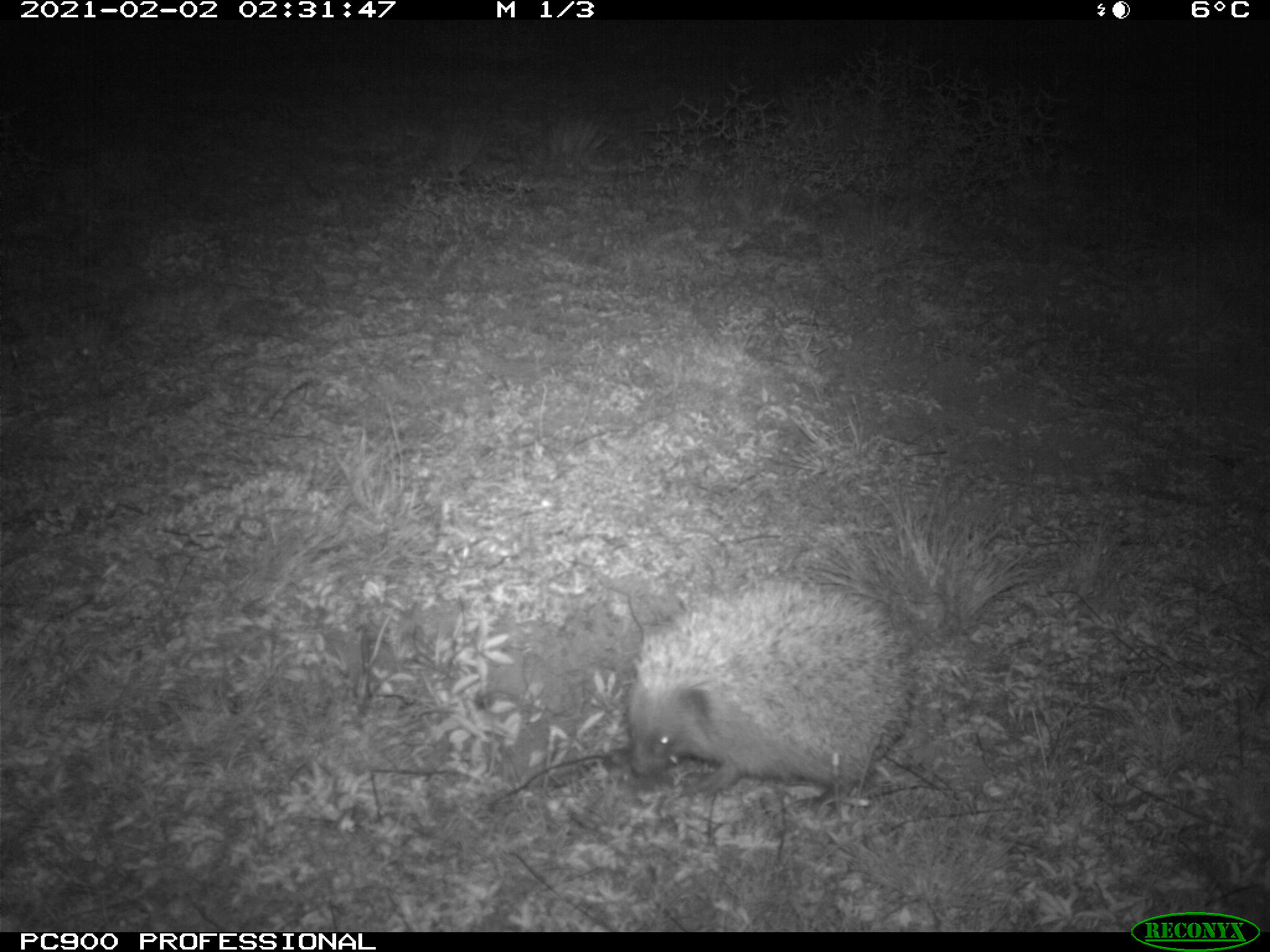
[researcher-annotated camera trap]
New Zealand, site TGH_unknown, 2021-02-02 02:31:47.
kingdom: Animalia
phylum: Chordata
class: Mammalia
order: Eulipotyphla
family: Erinaceidae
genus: Erinaceus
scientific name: Erinaceus europaeus europaeus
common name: european hedgehog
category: hedgehog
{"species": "hedgehog (european hedgehog) (Erinaceus europaeus europaeus)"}